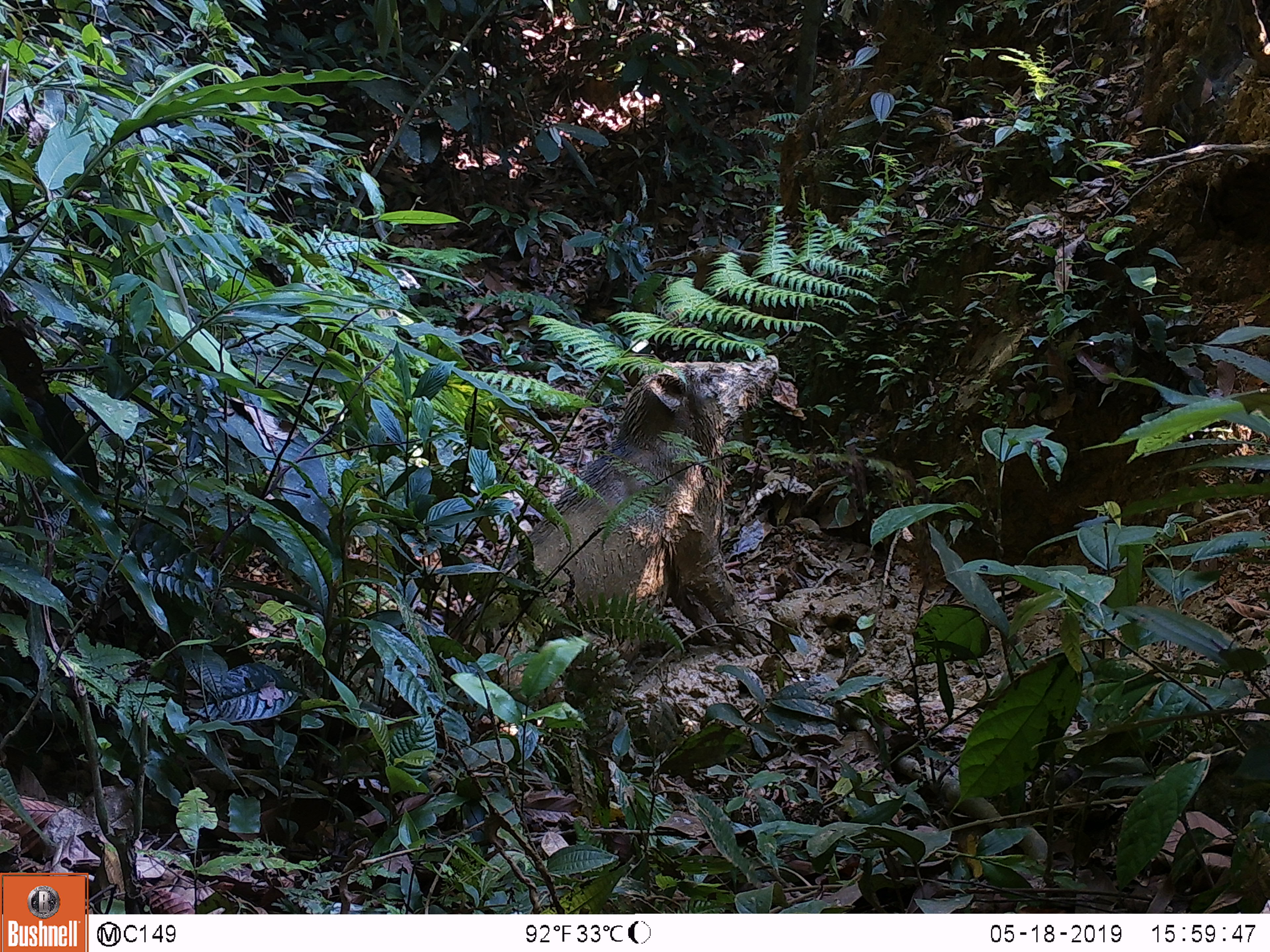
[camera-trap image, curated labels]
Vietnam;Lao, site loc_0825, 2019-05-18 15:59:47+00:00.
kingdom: Animalia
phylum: Chordata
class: Mammalia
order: Artiodactyla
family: Suidae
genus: Sus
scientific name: Sus scrofa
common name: eurasian wild pig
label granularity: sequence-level